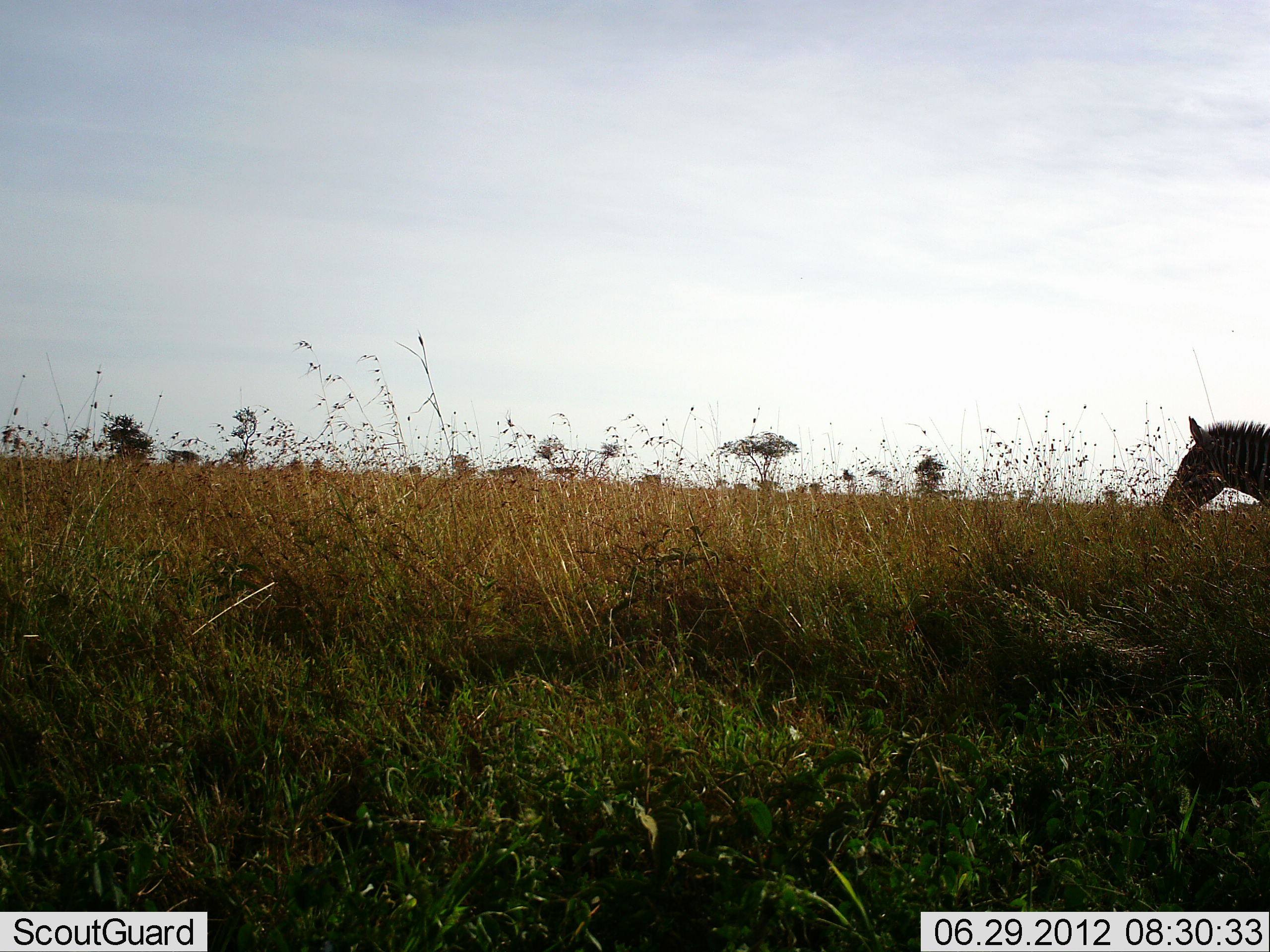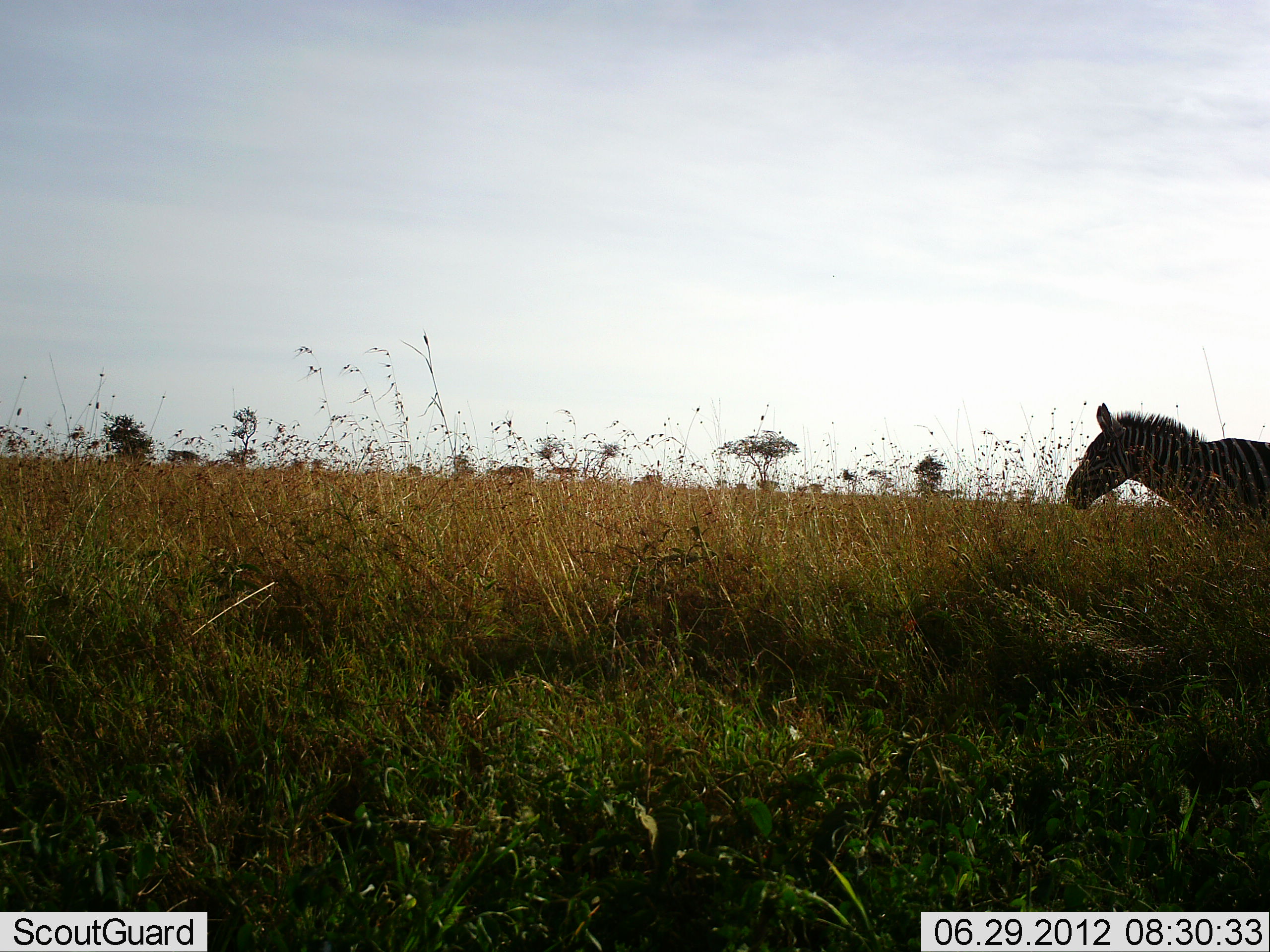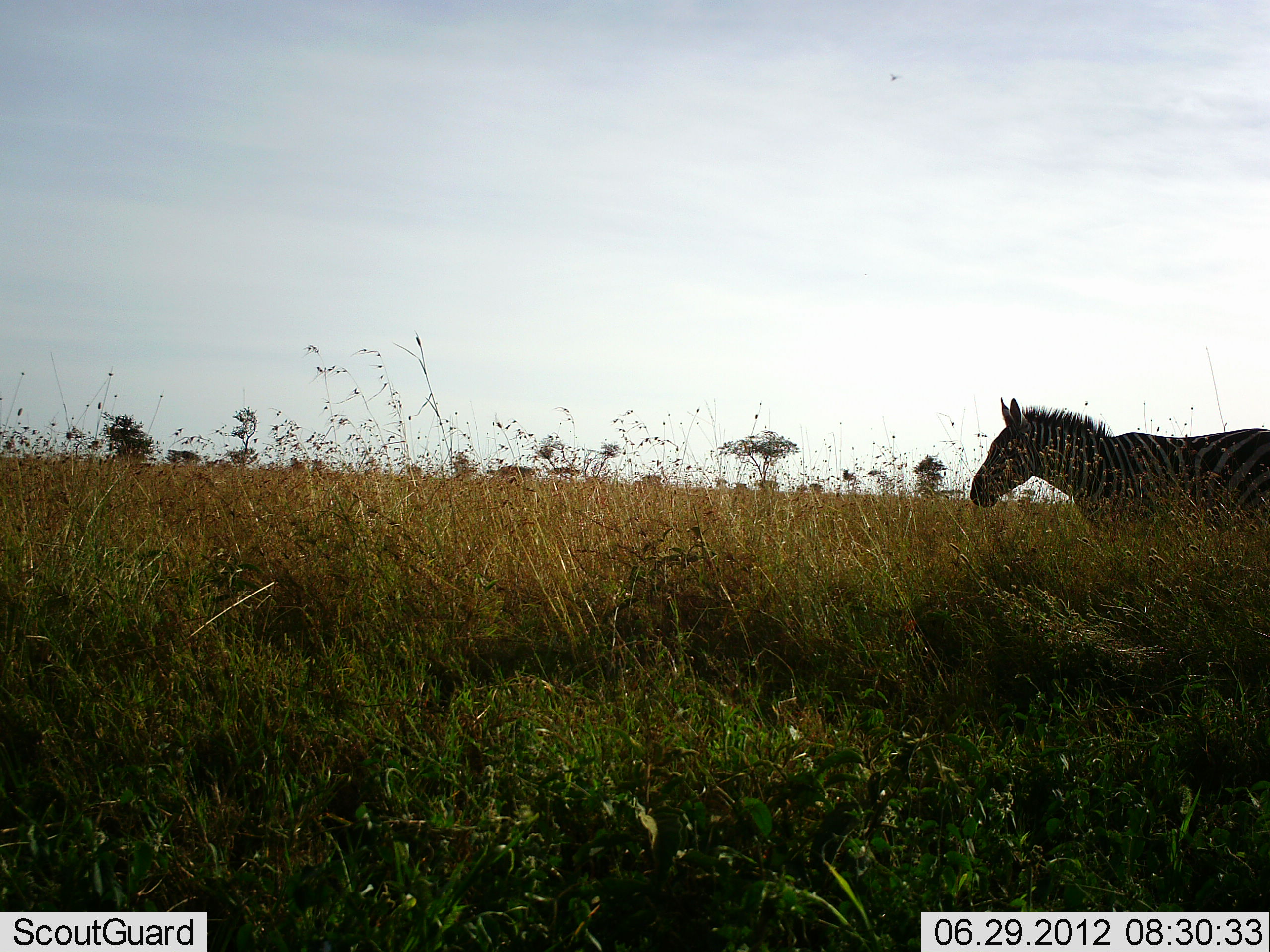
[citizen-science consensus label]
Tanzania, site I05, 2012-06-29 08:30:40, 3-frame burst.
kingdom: Animalia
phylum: Chordata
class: Mammalia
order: Perissodactyla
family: Equidae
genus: Equus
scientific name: Equus quagga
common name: plains zebra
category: zebra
Zebra (plains zebra) (Equus quagga), count 1. Behavior (volunteer vote fractions): standing 10%, resting 0%, moving 90%, interacting 0%. Young present (vote fraction): 0%. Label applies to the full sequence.